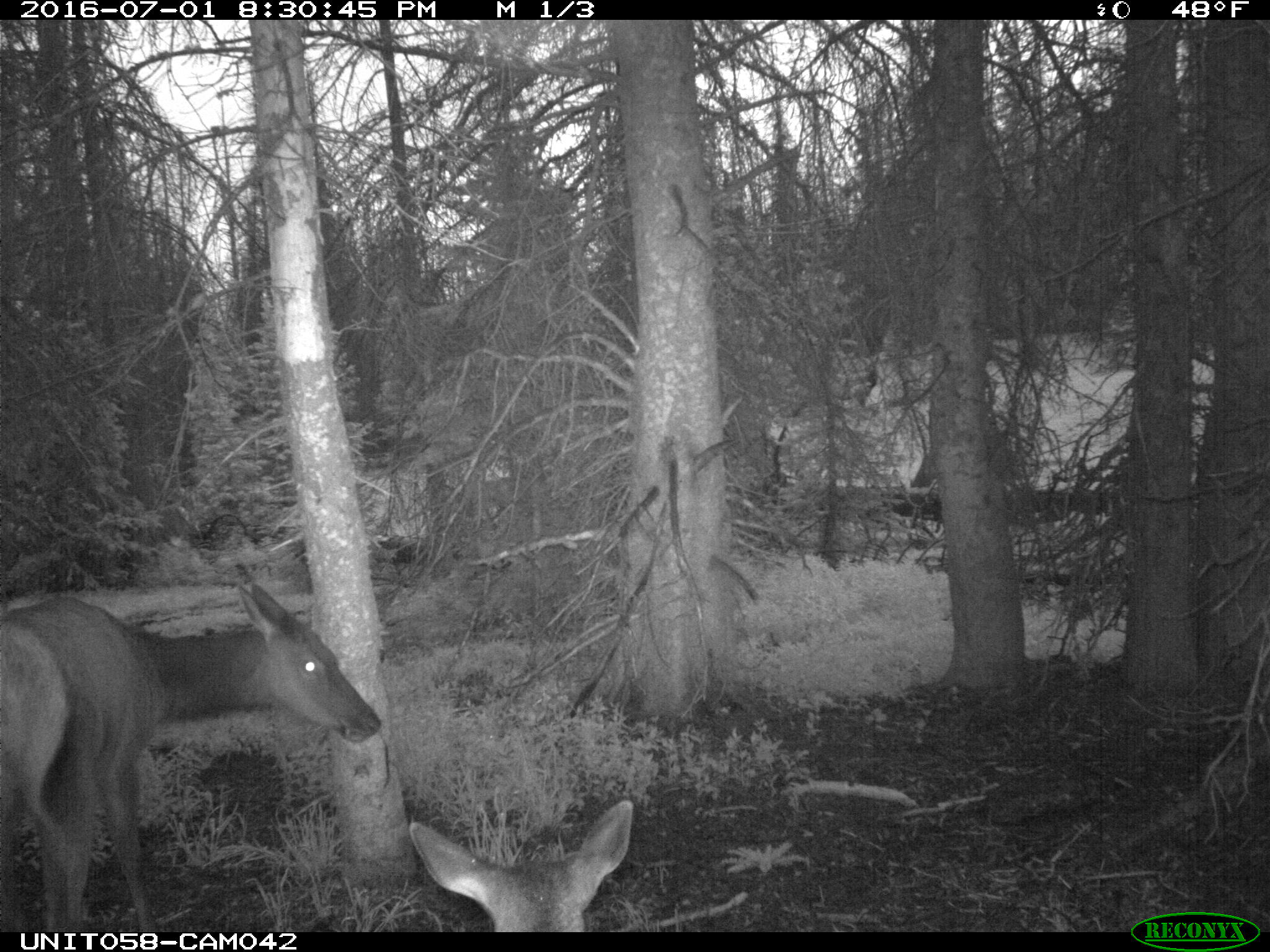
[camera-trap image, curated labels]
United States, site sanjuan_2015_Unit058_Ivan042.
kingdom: Animalia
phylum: Chordata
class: Mammalia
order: Artiodactyla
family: Cervidae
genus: Cervus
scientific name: Cervus elaphus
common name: red deer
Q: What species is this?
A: Cervus elaphus (red deer).